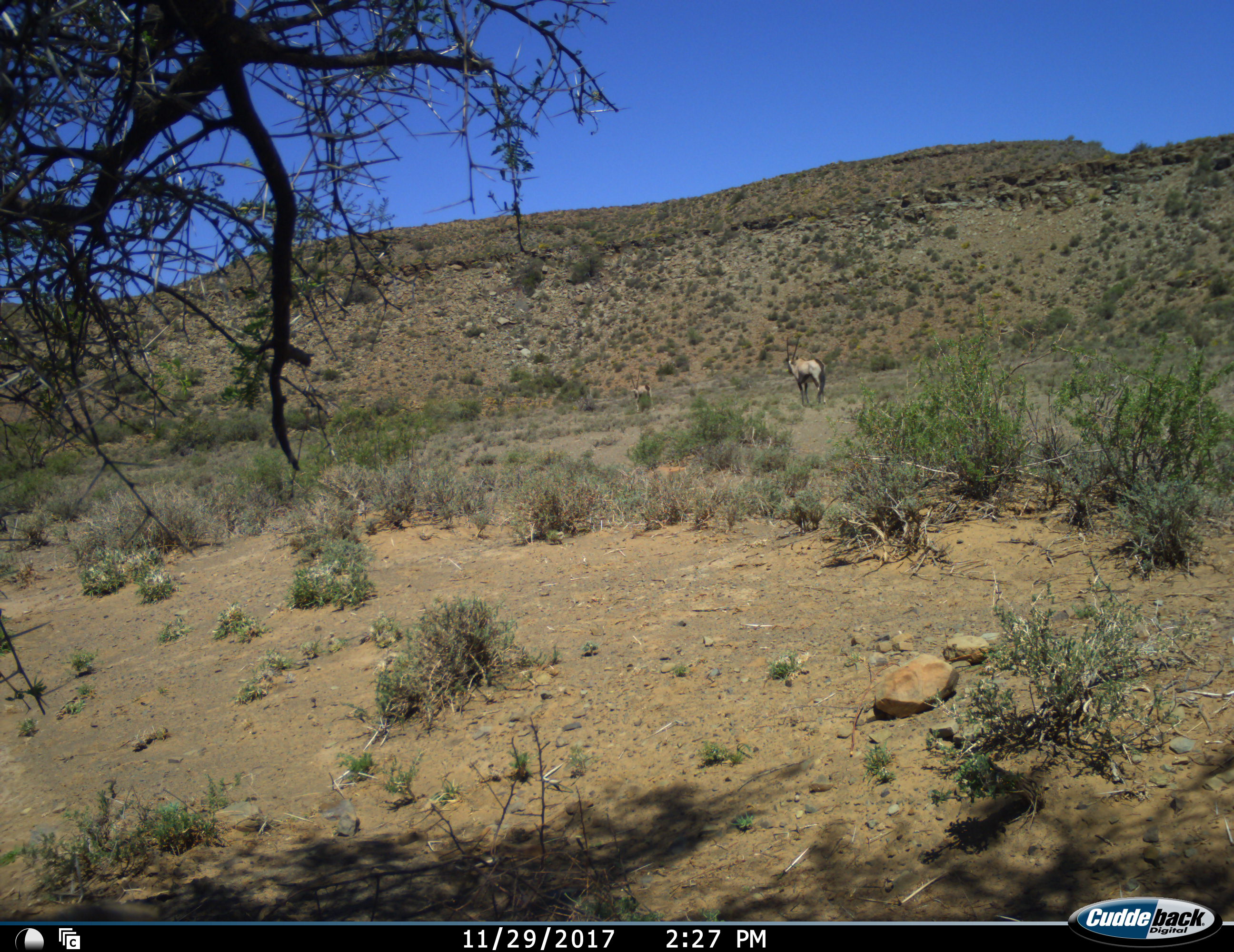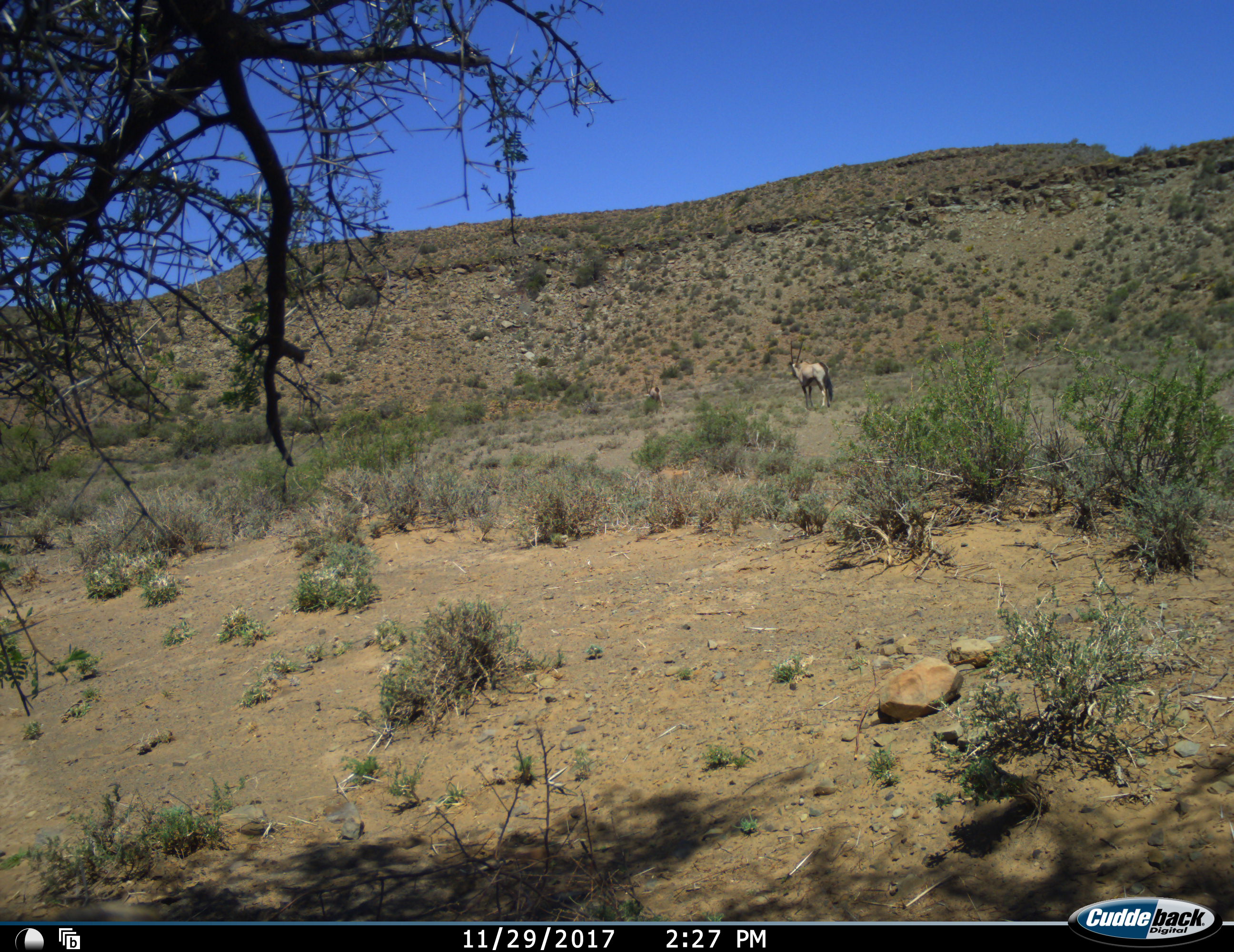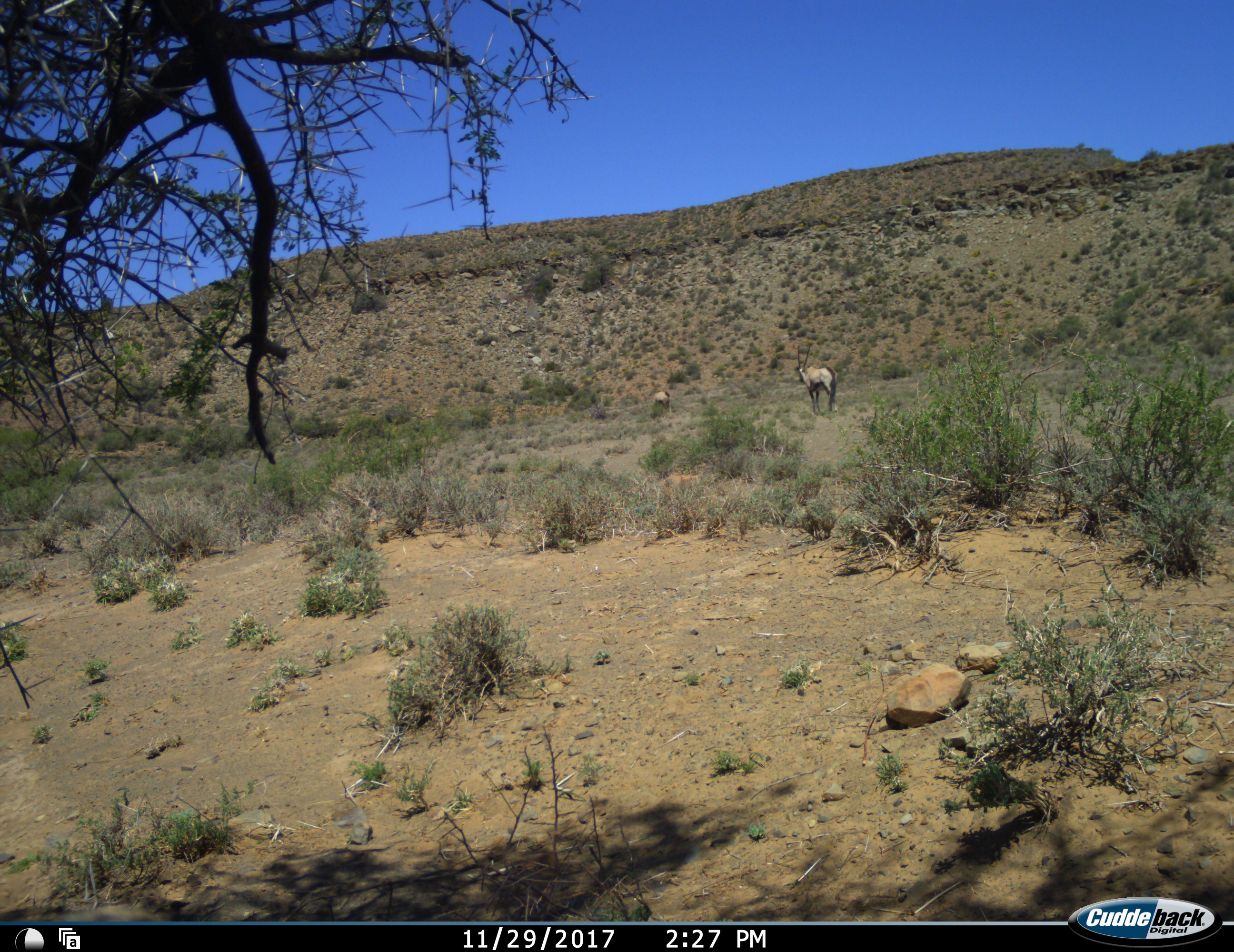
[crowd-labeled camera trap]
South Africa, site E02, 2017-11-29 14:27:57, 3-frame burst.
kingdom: Animalia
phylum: Chordata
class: Mammalia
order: Artiodactyla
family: Bovidae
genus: Oryx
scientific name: Oryx gazella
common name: gemsbok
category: gemsbokoryx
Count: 2.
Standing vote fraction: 100%.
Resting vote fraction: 0%.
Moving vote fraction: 20%.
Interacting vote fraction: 0%.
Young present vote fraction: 0%.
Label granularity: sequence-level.